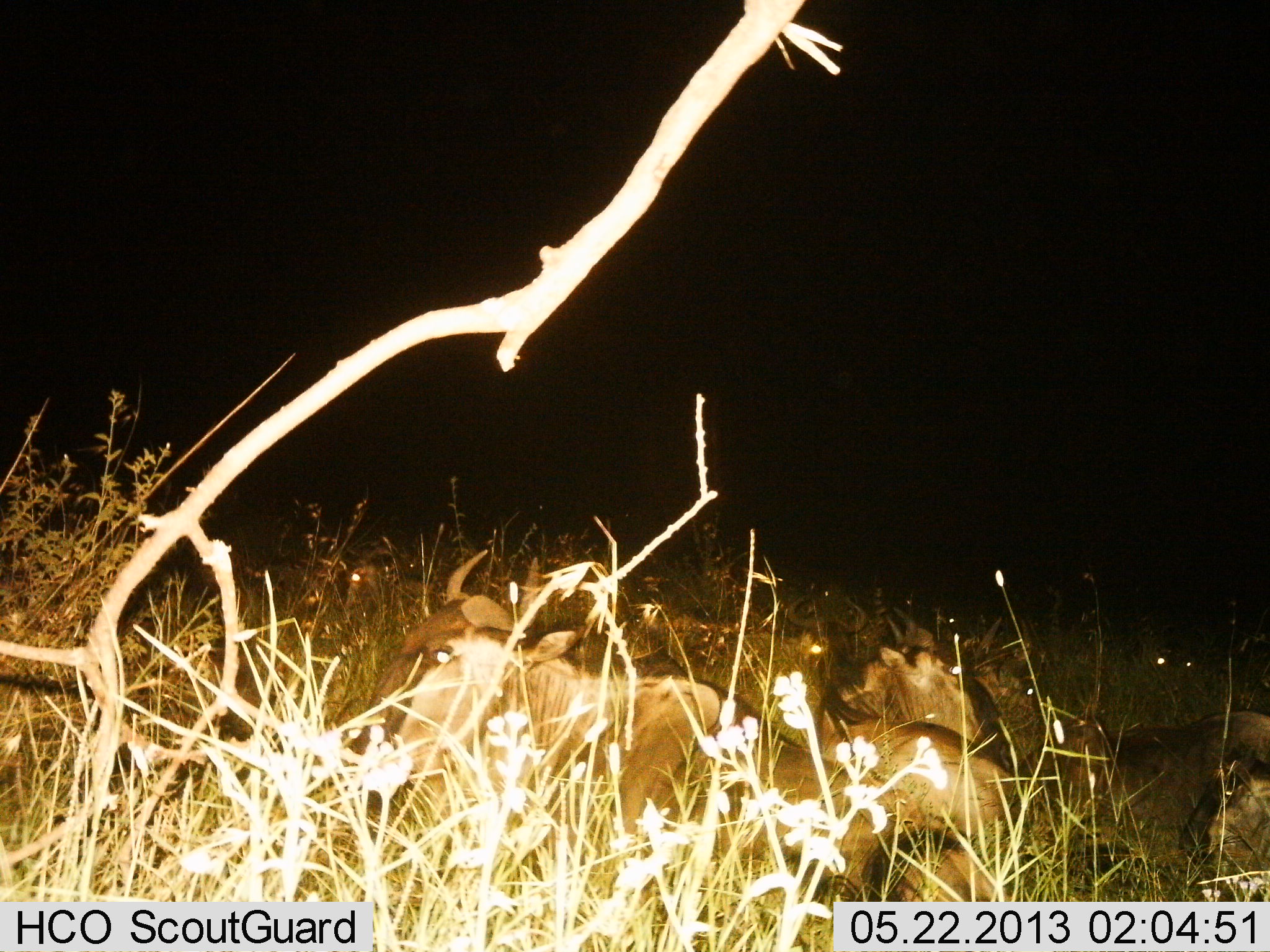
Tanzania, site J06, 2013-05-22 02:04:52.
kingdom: Animalia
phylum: Chordata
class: Mammalia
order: Artiodactyla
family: Bovidae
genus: Connochaetes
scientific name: Connochaetes taurinus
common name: blue wildebeest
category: wildebeest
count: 6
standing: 0%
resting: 90%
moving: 10%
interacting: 0%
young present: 0%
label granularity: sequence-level